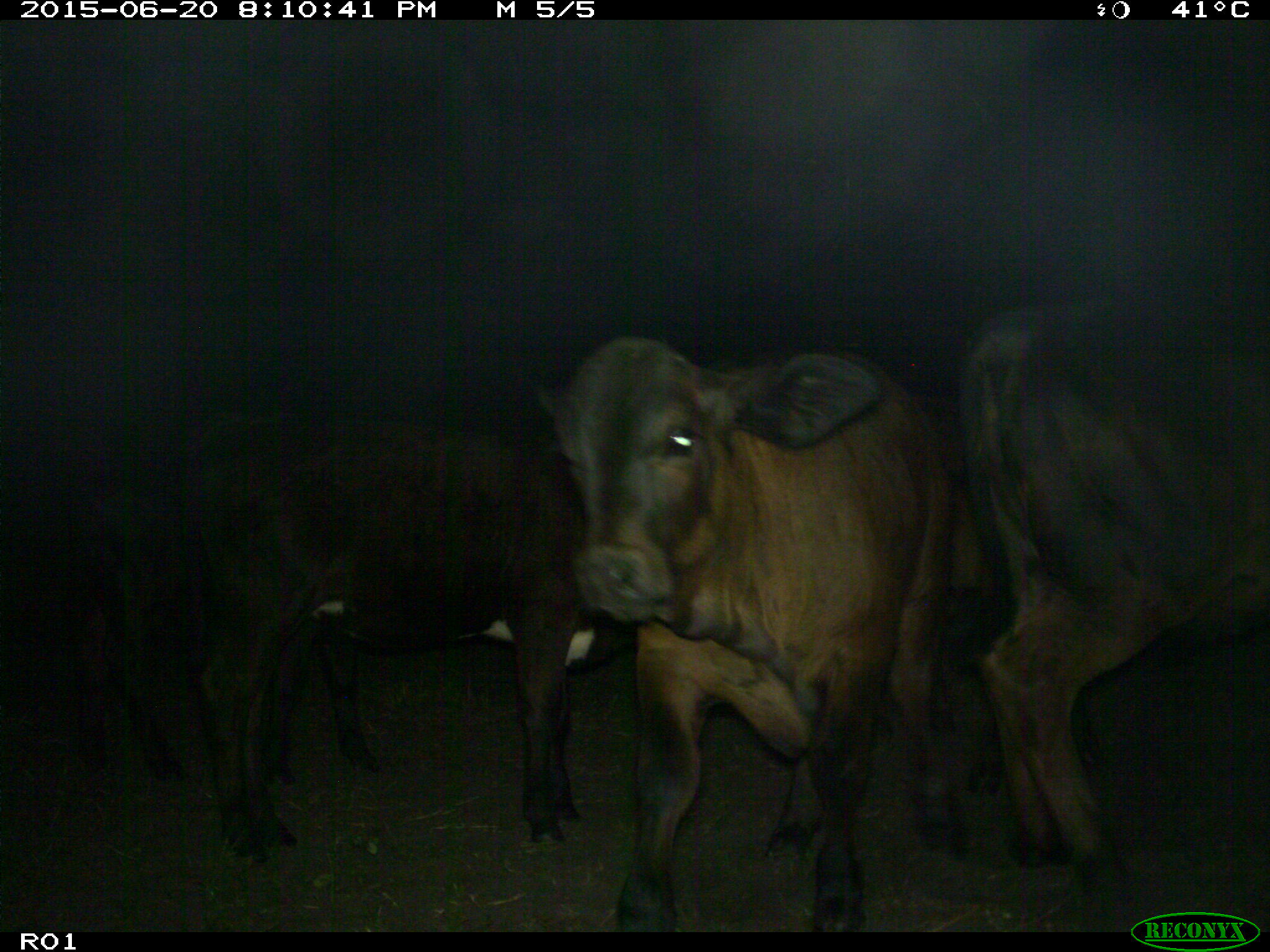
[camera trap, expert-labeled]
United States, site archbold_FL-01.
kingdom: Animalia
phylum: Chordata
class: Mammalia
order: Artiodactyla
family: Bovidae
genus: Bos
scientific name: Bos taurus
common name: domestic cow